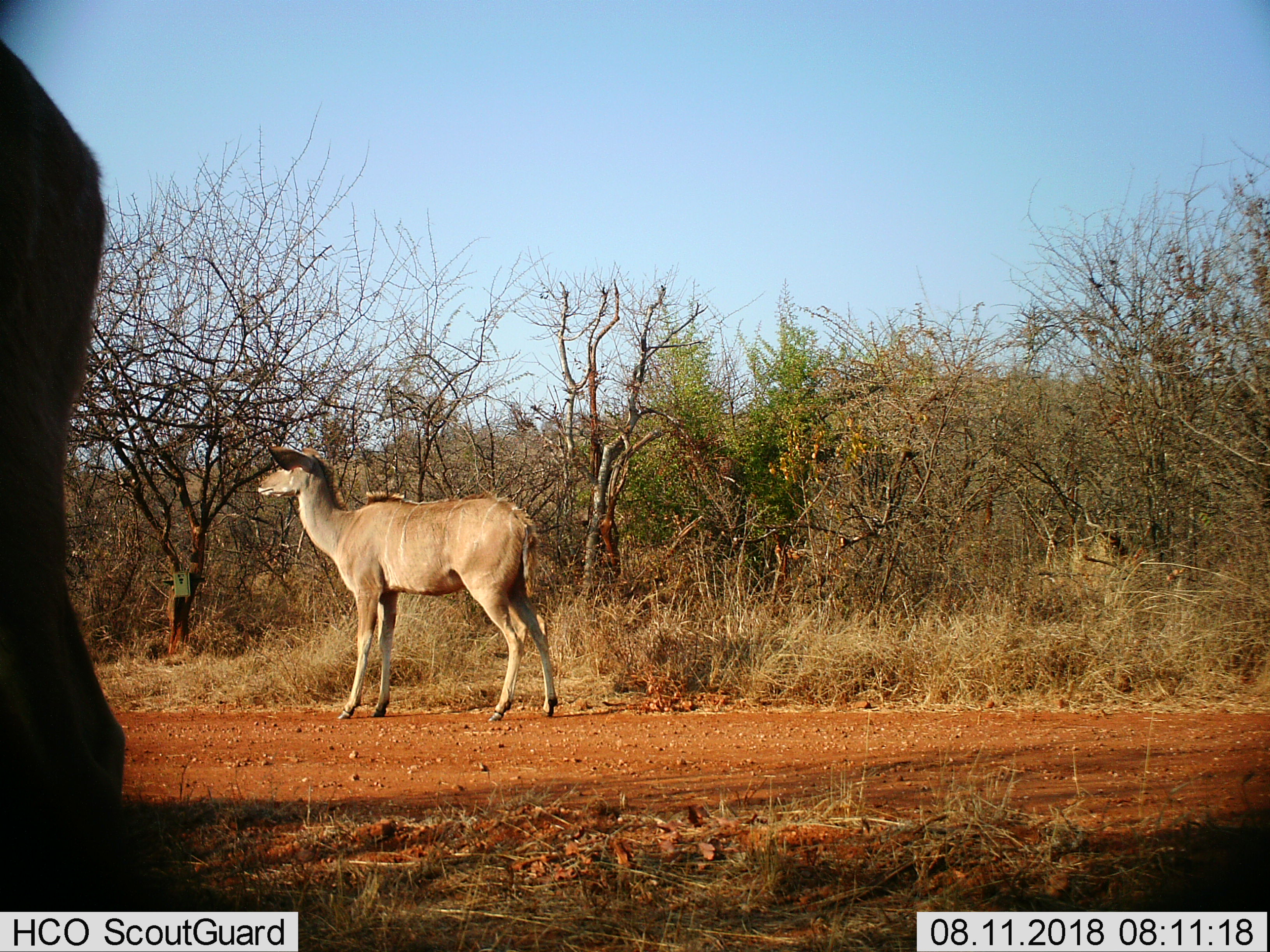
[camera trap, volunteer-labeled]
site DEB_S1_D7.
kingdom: Animalia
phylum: Chordata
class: Mammalia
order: Artiodactyla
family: Bovidae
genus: Tragelaphus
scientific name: Tragelaphus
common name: kudu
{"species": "kudu (Tragelaphus)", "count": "2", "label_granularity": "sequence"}